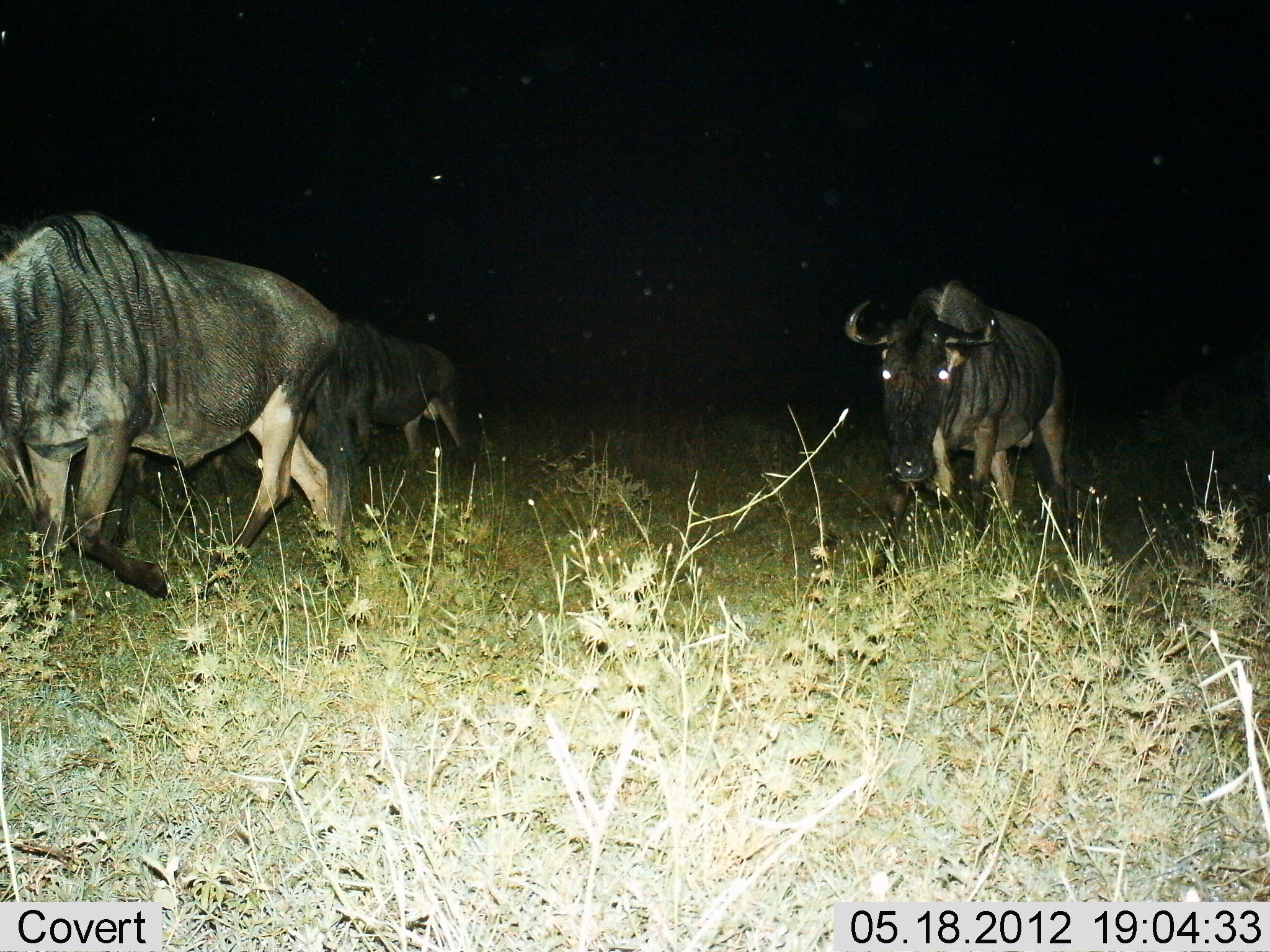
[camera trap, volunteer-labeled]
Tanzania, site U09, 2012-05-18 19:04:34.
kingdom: Animalia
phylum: Chordata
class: Mammalia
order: Artiodactyla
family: Bovidae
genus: Connochaetes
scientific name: Connochaetes taurinus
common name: blue wildebeest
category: wildebeest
Wildebeest (blue wildebeest) (Connochaetes taurinus), count 3. Behavior (volunteer vote fractions): standing 30%, resting 0%, moving 100%, interacting 0%. Young present (vote fraction): 0%. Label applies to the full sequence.